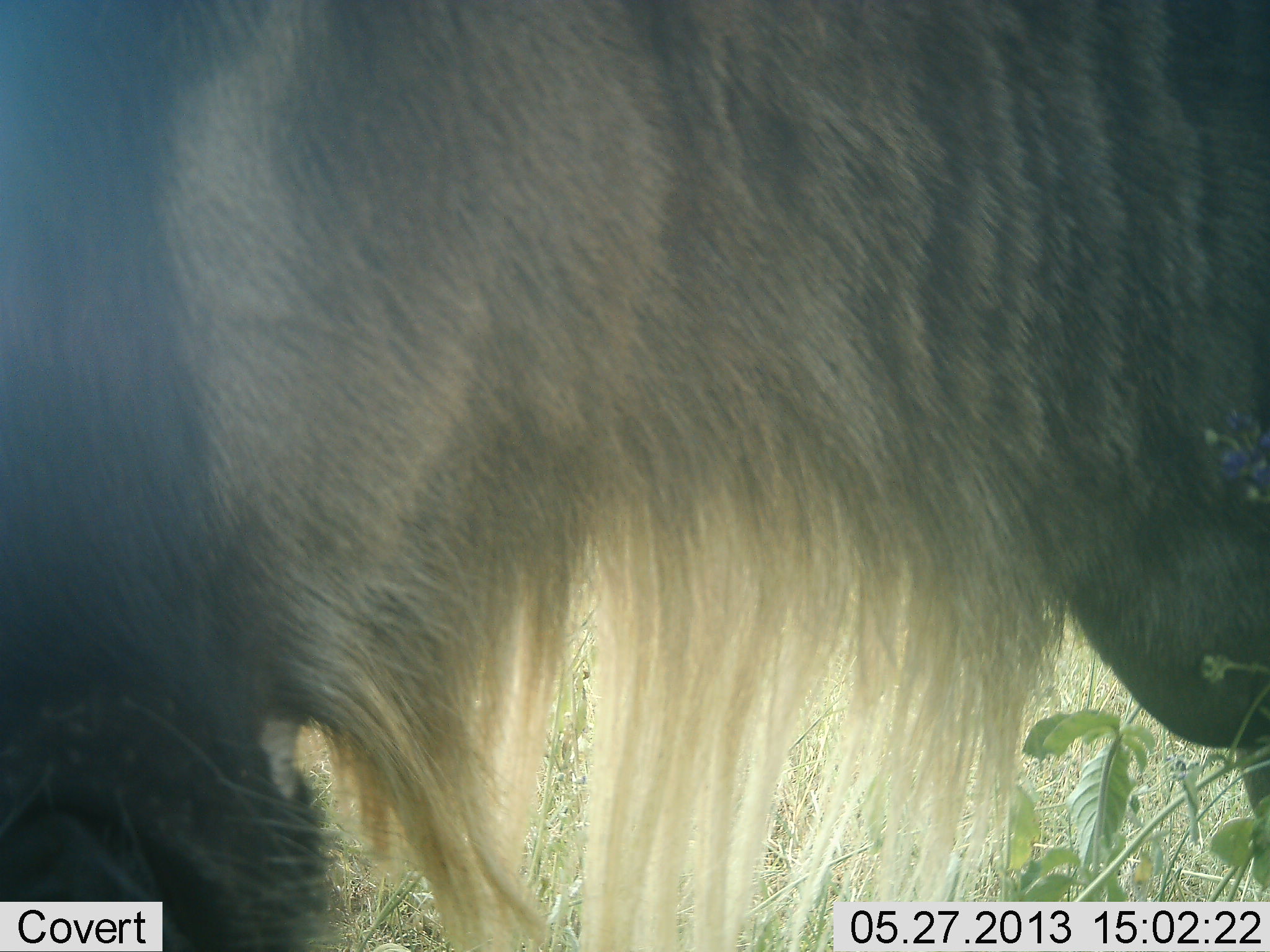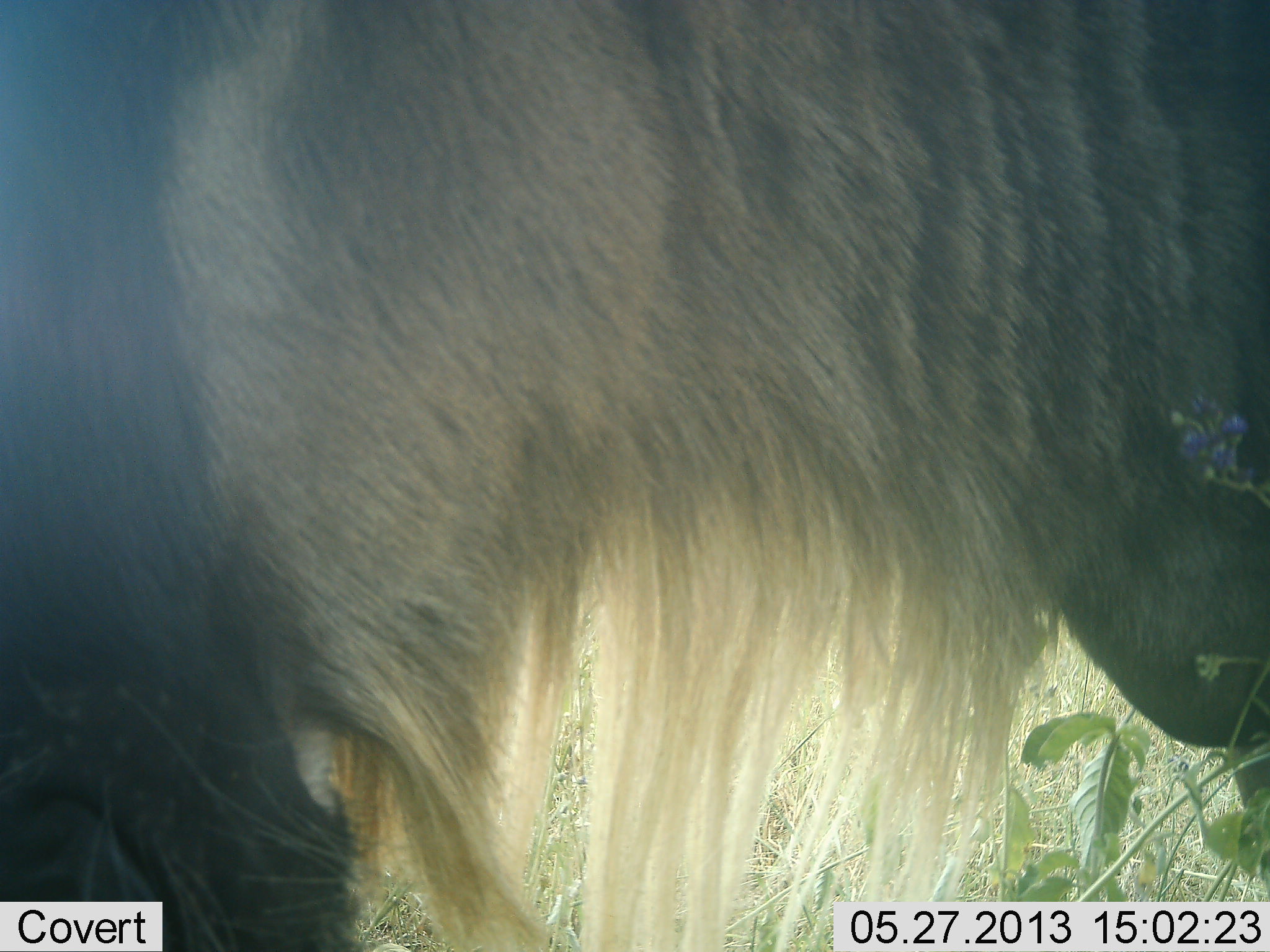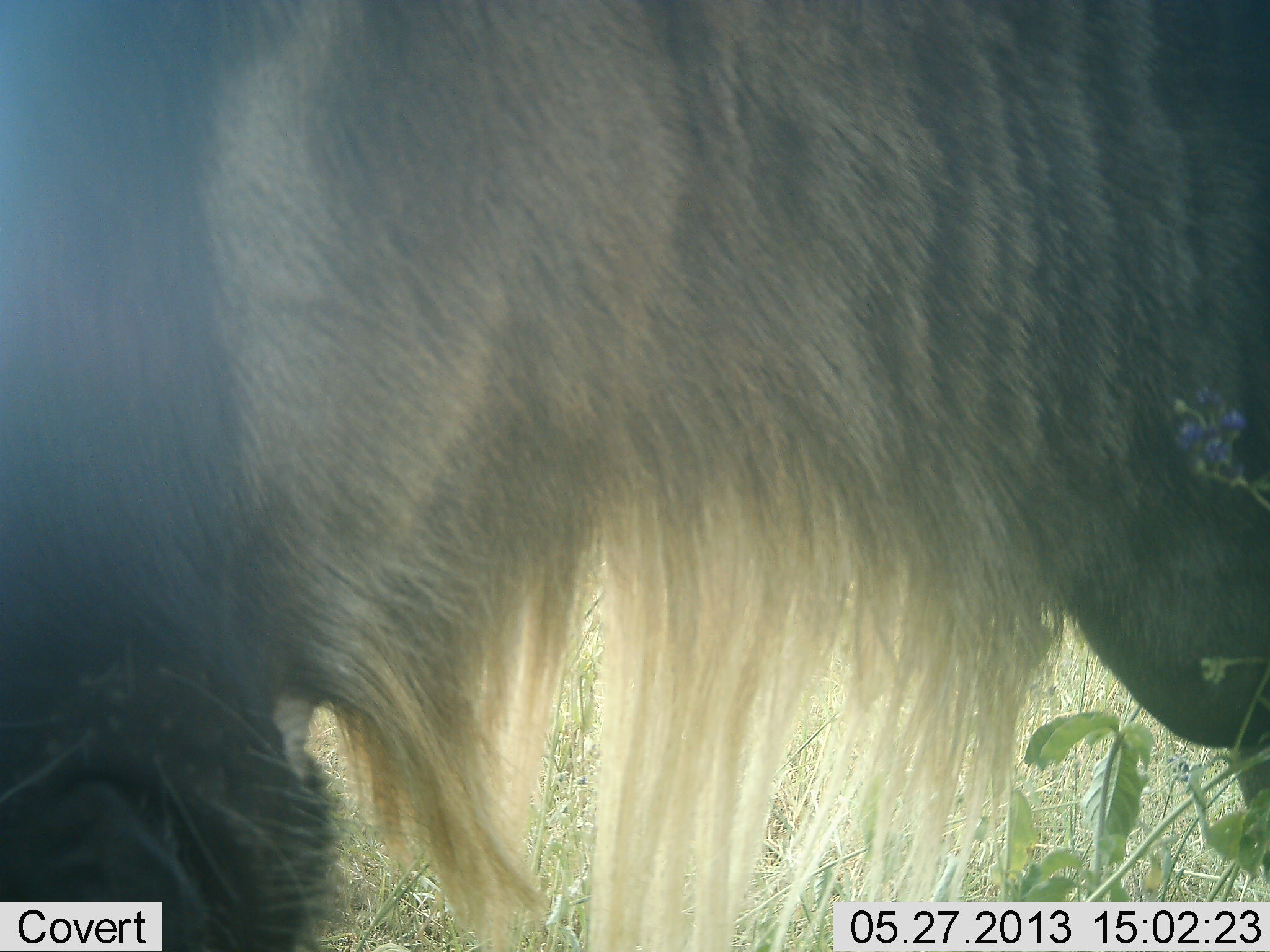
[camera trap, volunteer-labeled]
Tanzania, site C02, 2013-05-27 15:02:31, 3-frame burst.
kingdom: Animalia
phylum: Chordata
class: Mammalia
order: Artiodactyla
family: Bovidae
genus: Connochaetes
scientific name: Connochaetes taurinus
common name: blue wildebeest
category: wildebeest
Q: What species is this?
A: Wildebeest (blue wildebeest) (Connochaetes taurinus).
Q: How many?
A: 1.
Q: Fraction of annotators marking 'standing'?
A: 59%.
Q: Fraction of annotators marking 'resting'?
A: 0%.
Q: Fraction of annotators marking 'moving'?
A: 9%.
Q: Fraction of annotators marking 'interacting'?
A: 0%.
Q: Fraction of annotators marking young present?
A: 0%.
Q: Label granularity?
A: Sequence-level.